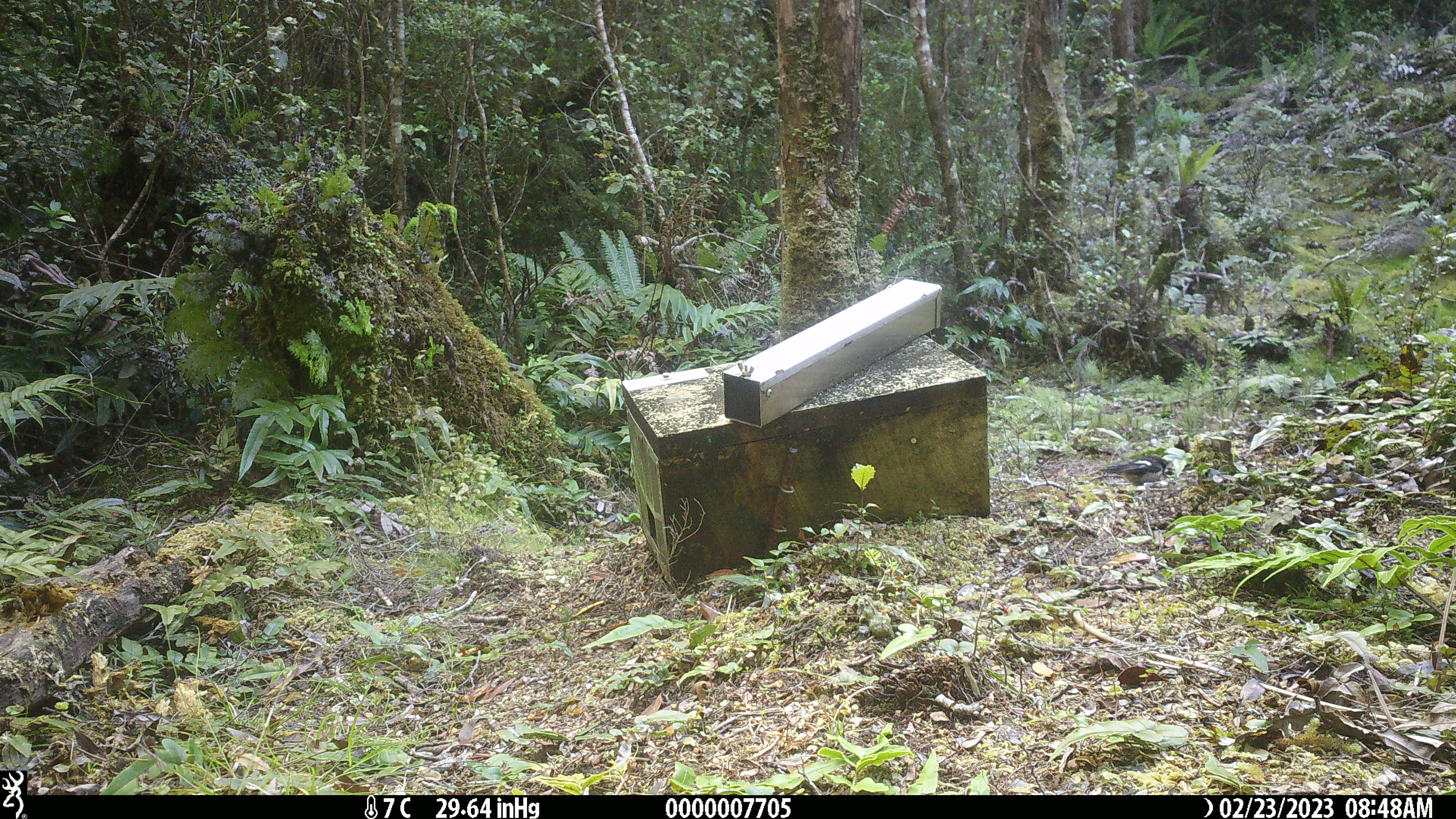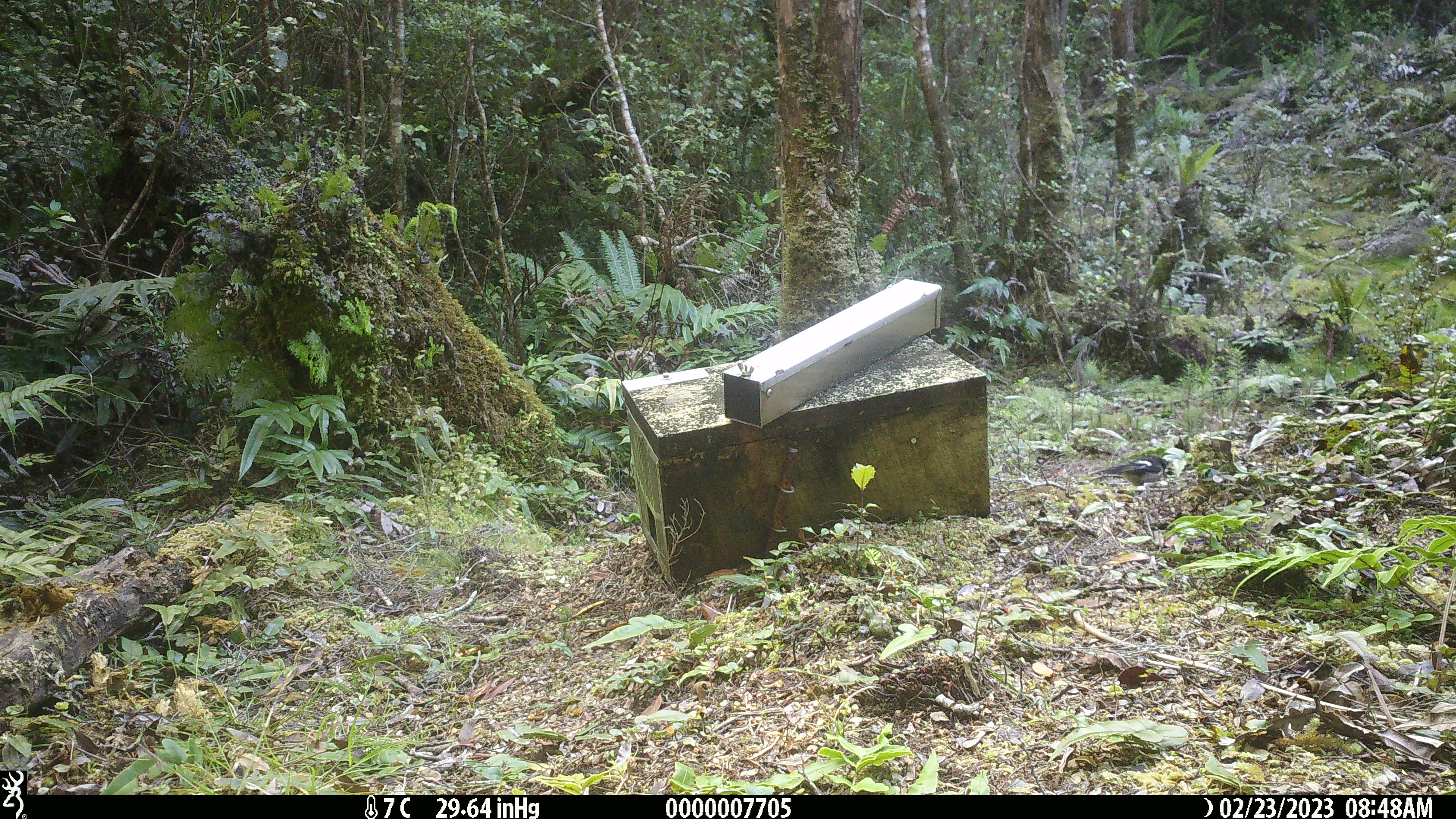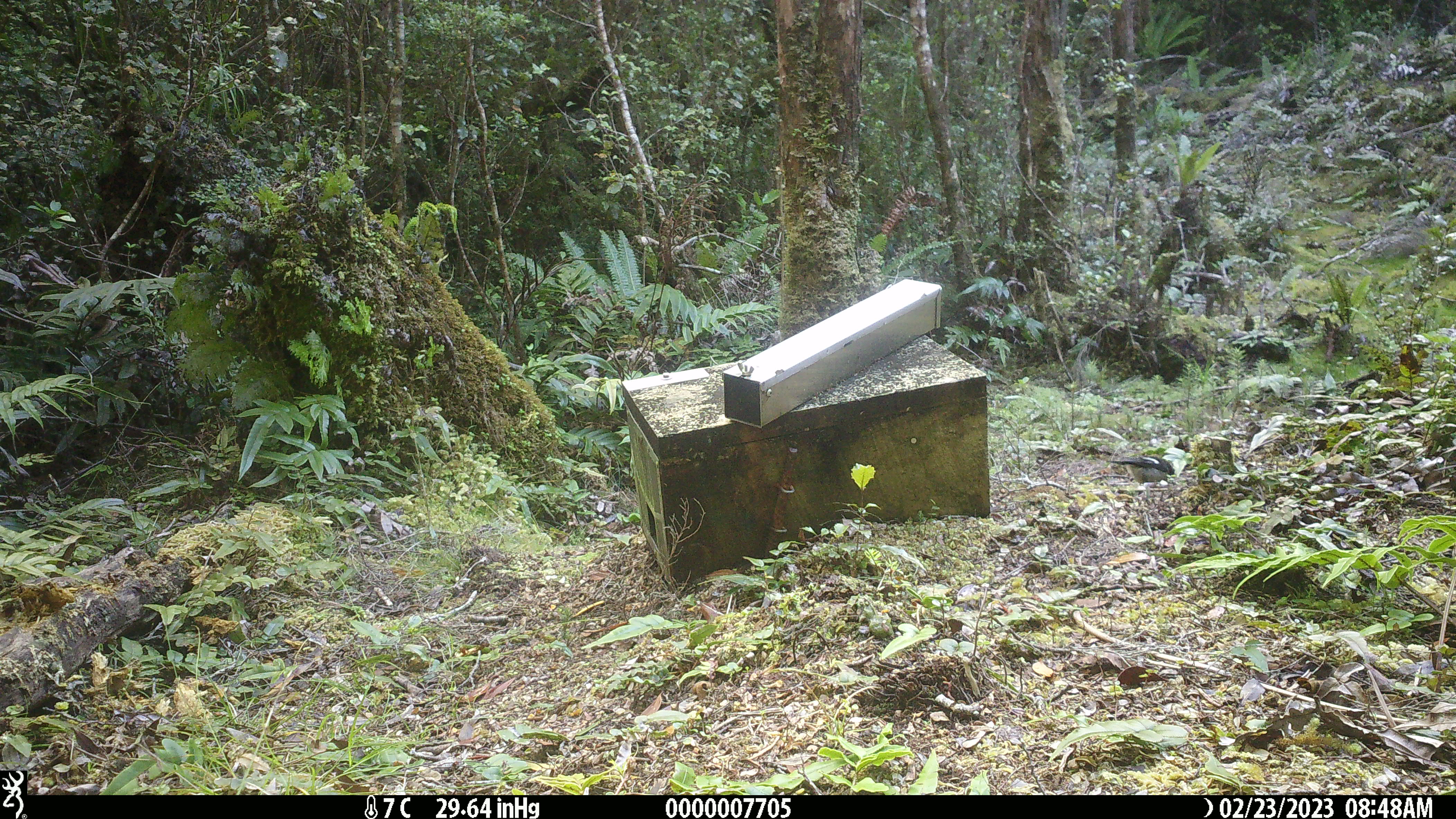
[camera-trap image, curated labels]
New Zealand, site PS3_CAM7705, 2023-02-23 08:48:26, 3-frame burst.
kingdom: Animalia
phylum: Chordata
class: Aves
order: Passeriformes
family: Petroicidae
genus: Petroica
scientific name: Petroica macrocephala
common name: tomtit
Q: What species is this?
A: Tomtit (Petroica macrocephala).